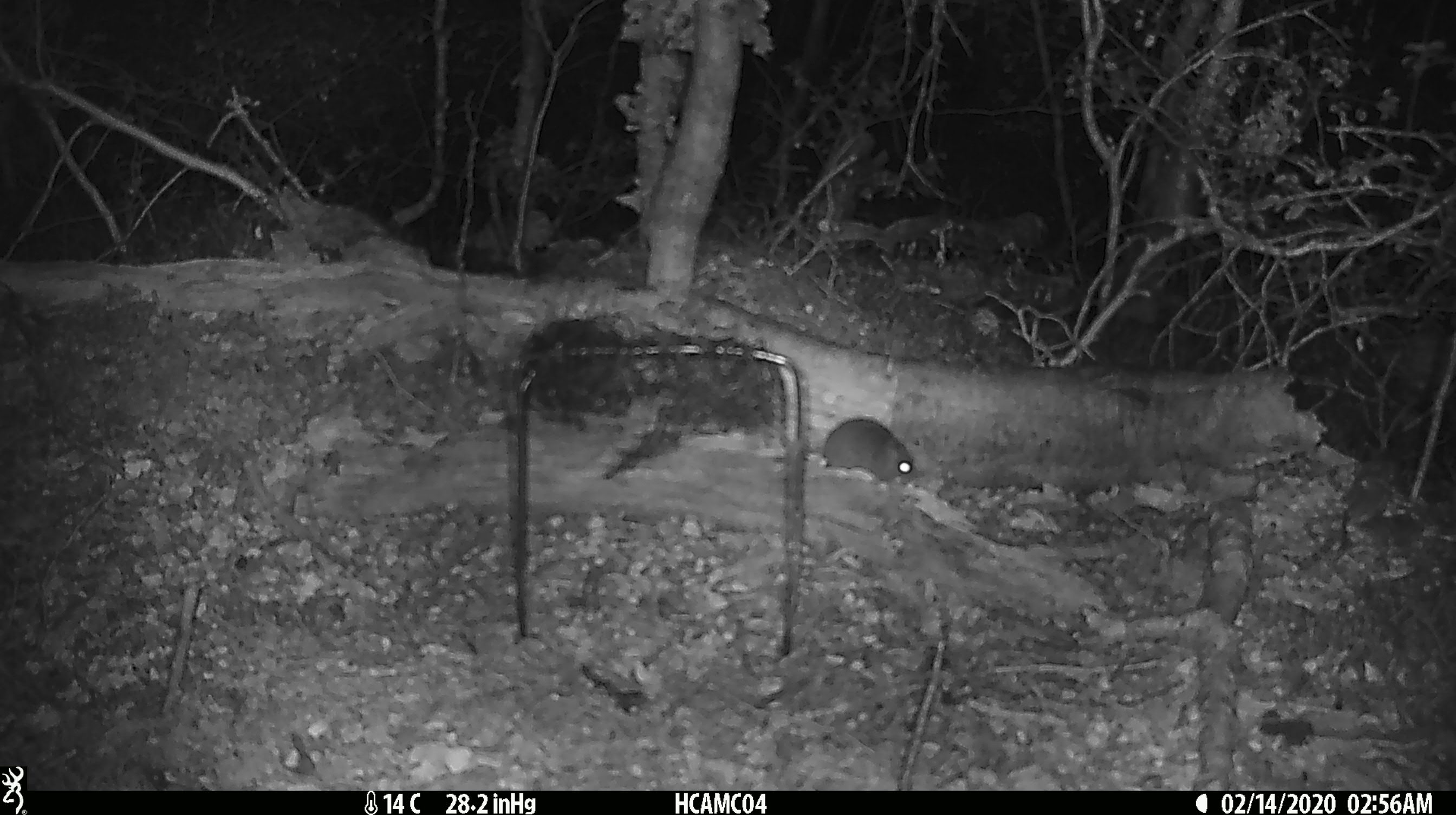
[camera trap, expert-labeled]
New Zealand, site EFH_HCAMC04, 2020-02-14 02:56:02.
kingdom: Animalia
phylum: Chordata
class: Mammalia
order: Rodentia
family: Muridae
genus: Mus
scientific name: Mus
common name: mouse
Mouse (Mus).